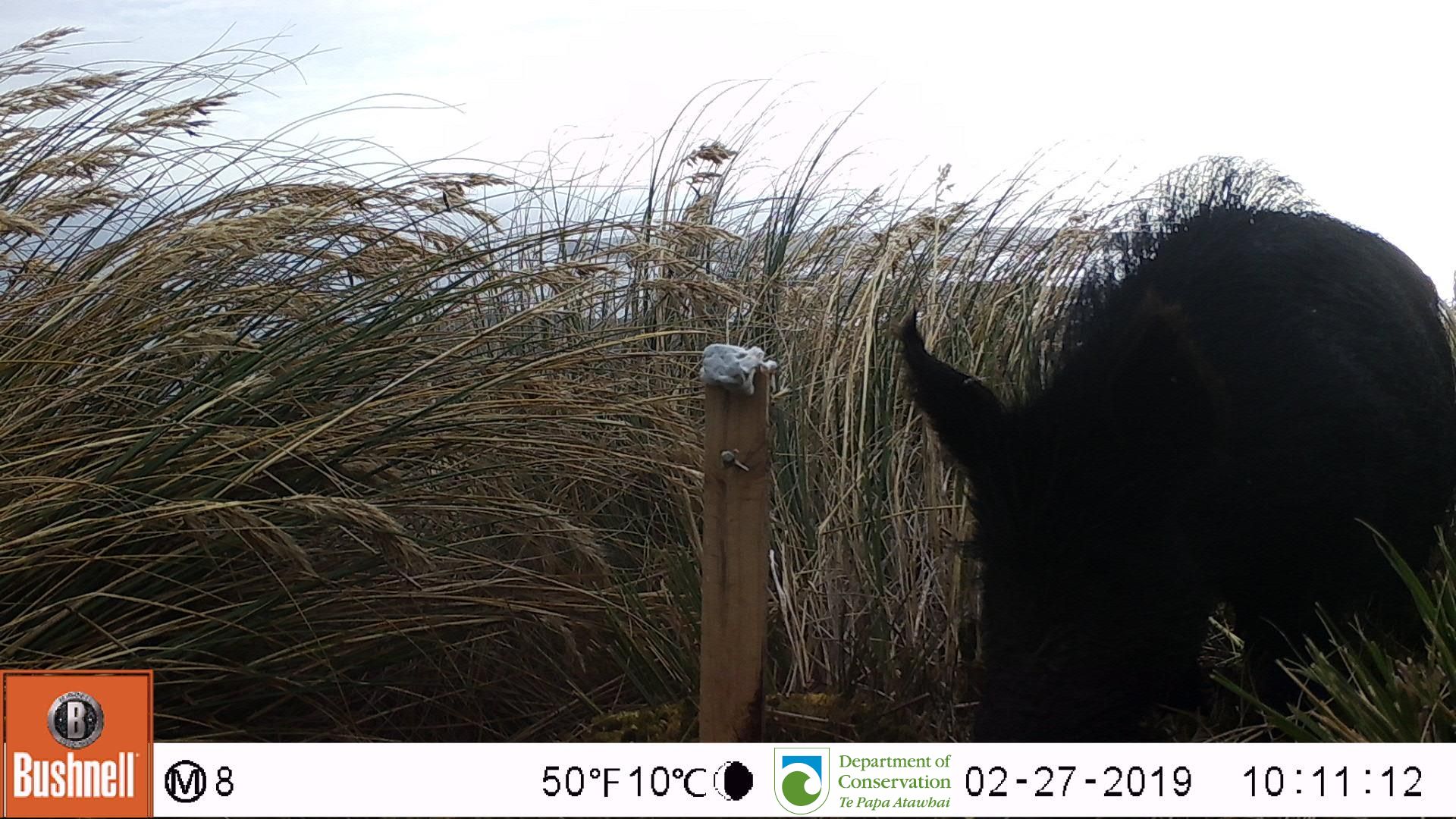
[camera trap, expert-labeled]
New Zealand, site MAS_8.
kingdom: Animalia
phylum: Chordata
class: Mammalia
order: Artiodactyla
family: Suidae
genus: Sus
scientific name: Sus scrofa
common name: pig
Pig (Sus scrofa).